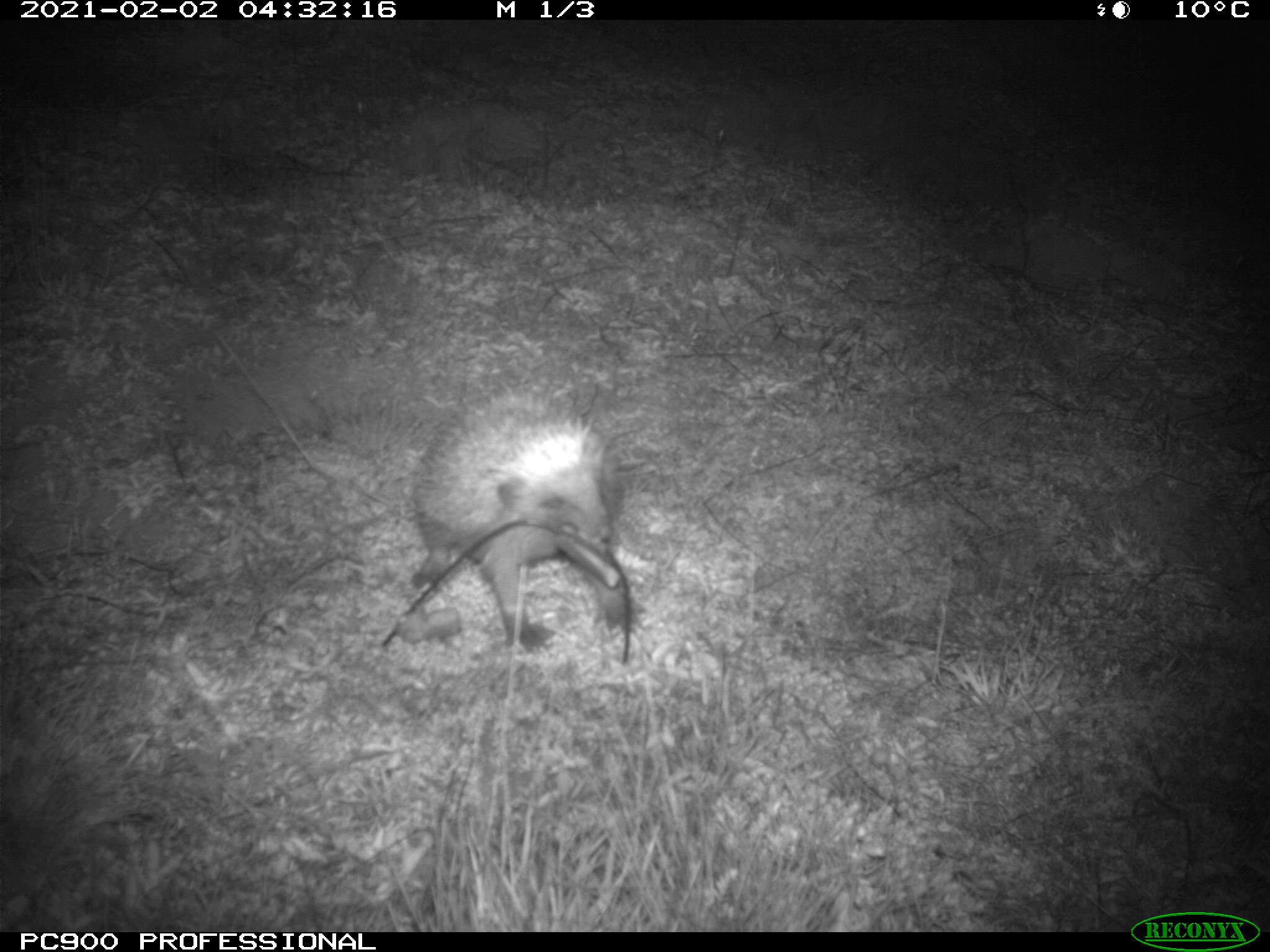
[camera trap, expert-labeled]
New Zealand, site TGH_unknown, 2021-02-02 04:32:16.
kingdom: Animalia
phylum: Chordata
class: Mammalia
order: Eulipotyphla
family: Erinaceidae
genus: Erinaceus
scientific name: Erinaceus europaeus europaeus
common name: european hedgehog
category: hedgehog